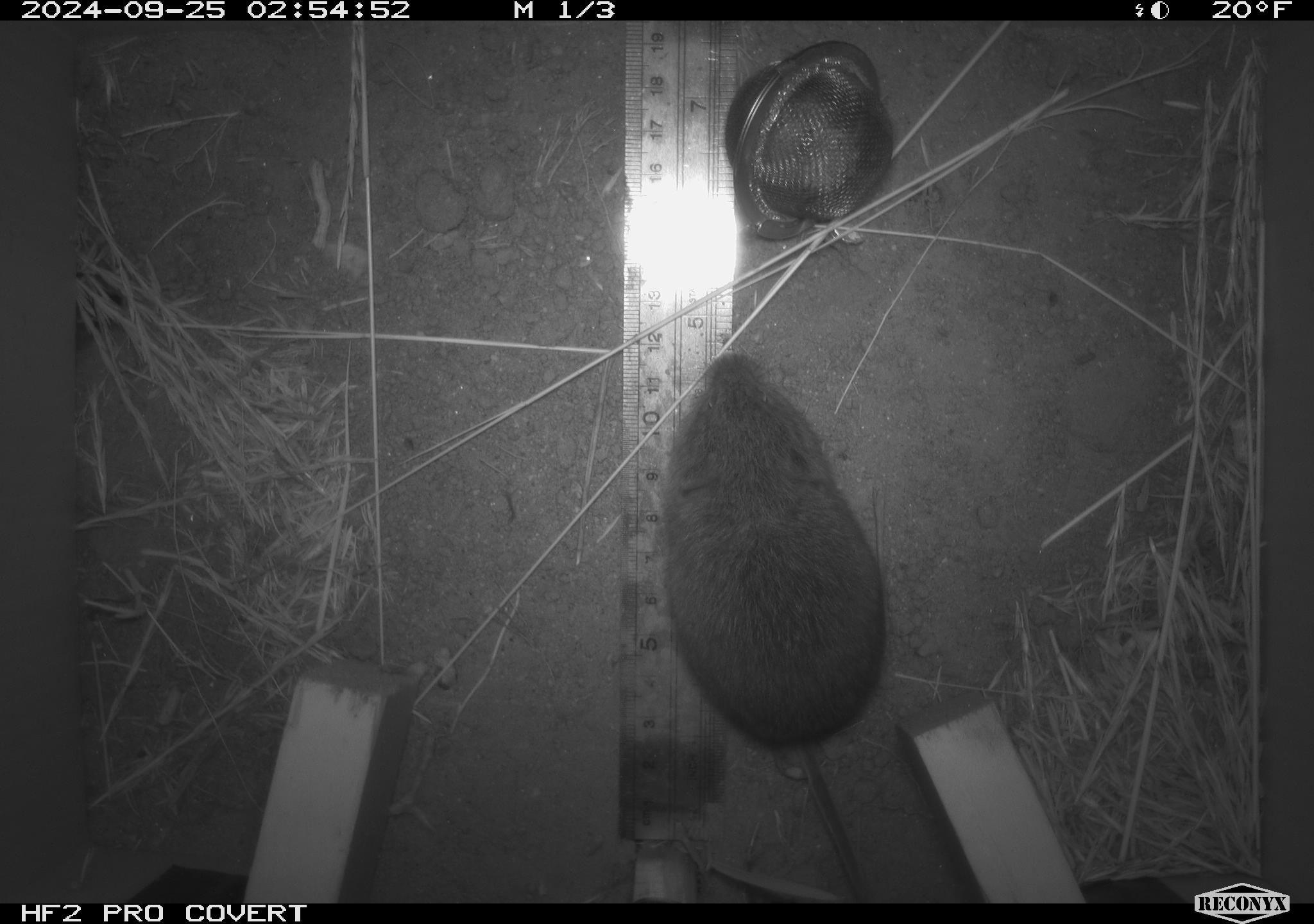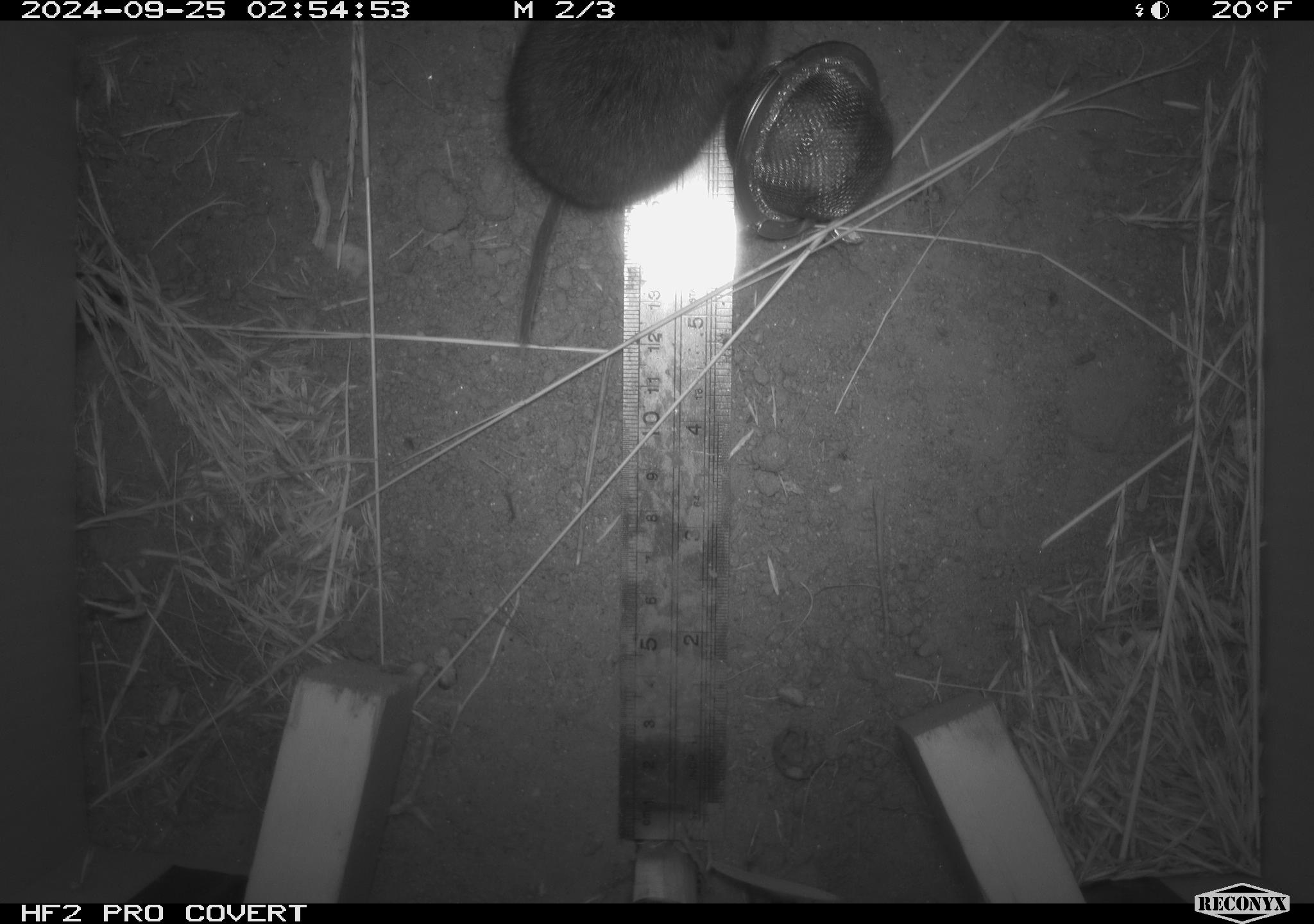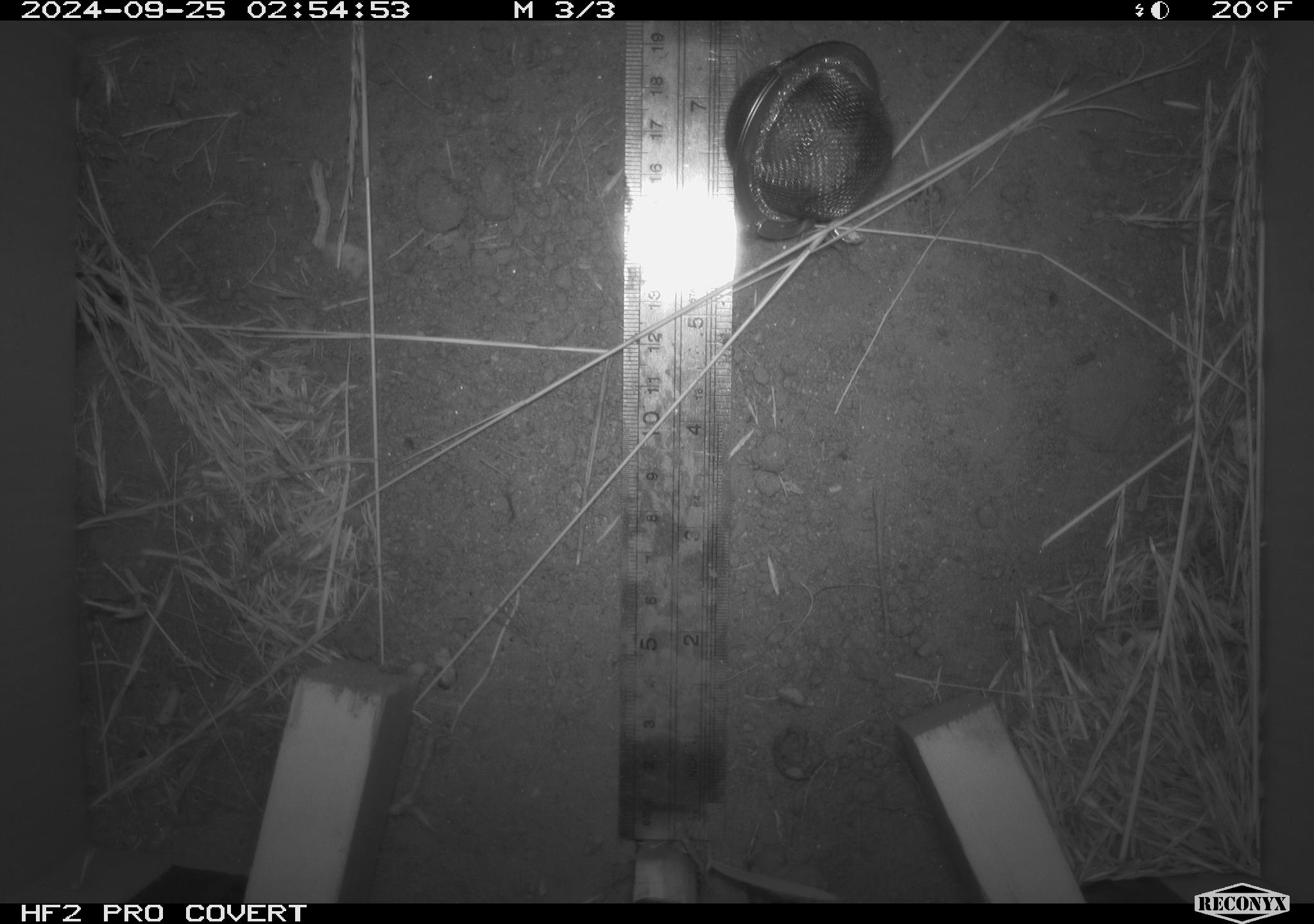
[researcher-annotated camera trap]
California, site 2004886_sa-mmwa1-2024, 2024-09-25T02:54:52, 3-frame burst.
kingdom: Animalia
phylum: Chordata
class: Mammalia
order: Rodentia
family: Cricetidae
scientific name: Arvicolinae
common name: voles, lemmings, and muskrats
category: arvicolinae subfamily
Arvicolinae subfamily (voles, lemmings, and muskrats) (Arvicolinae).